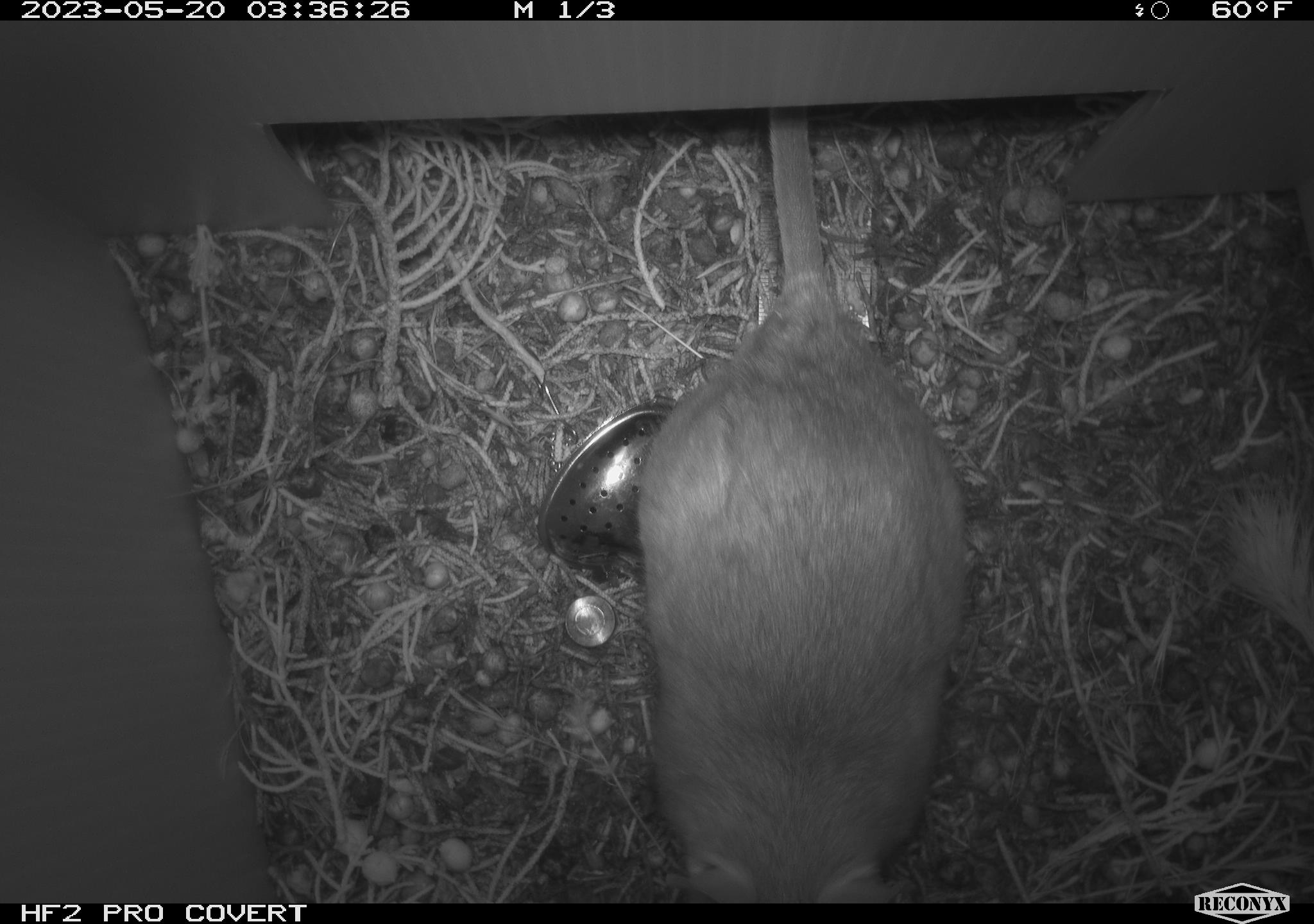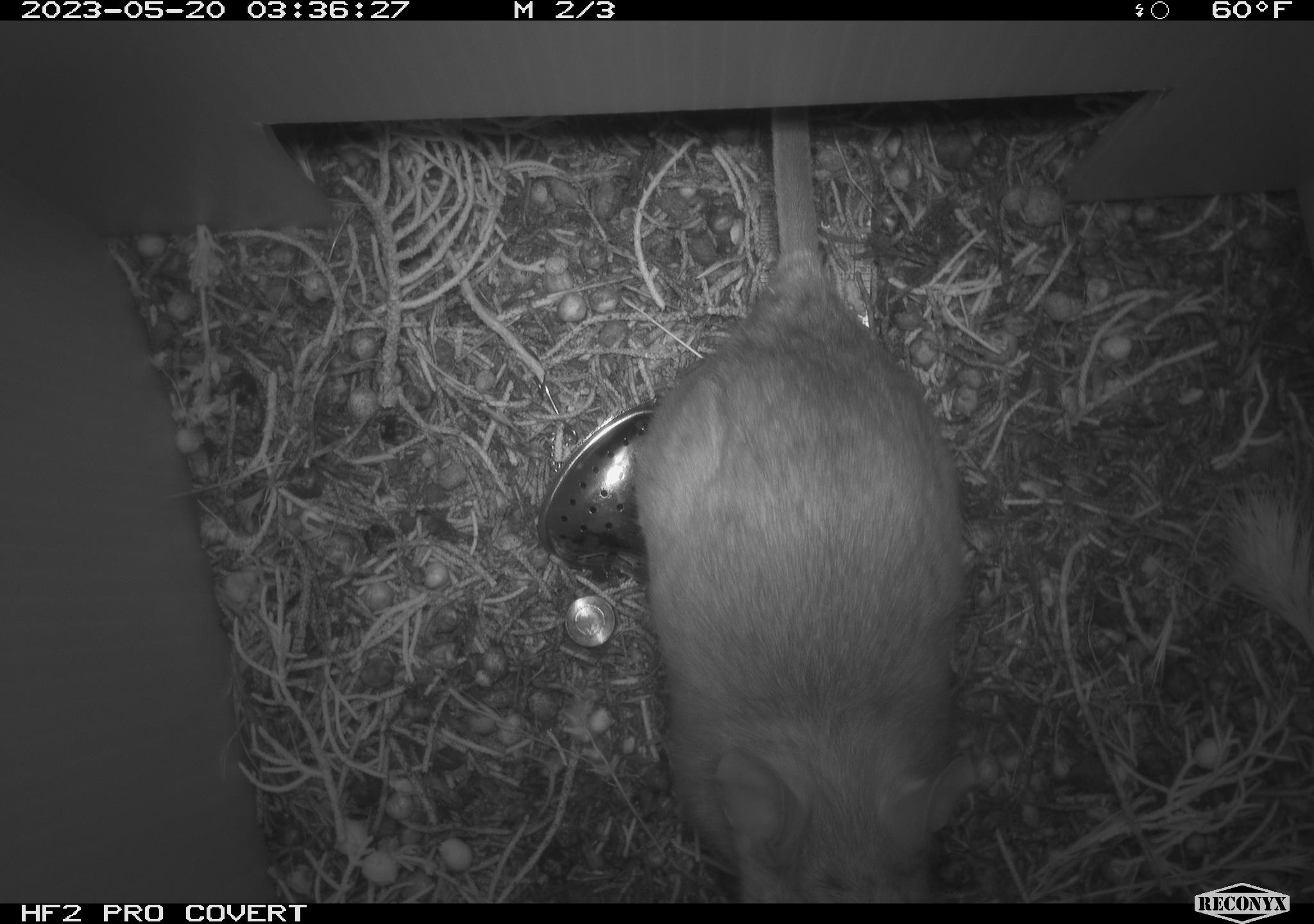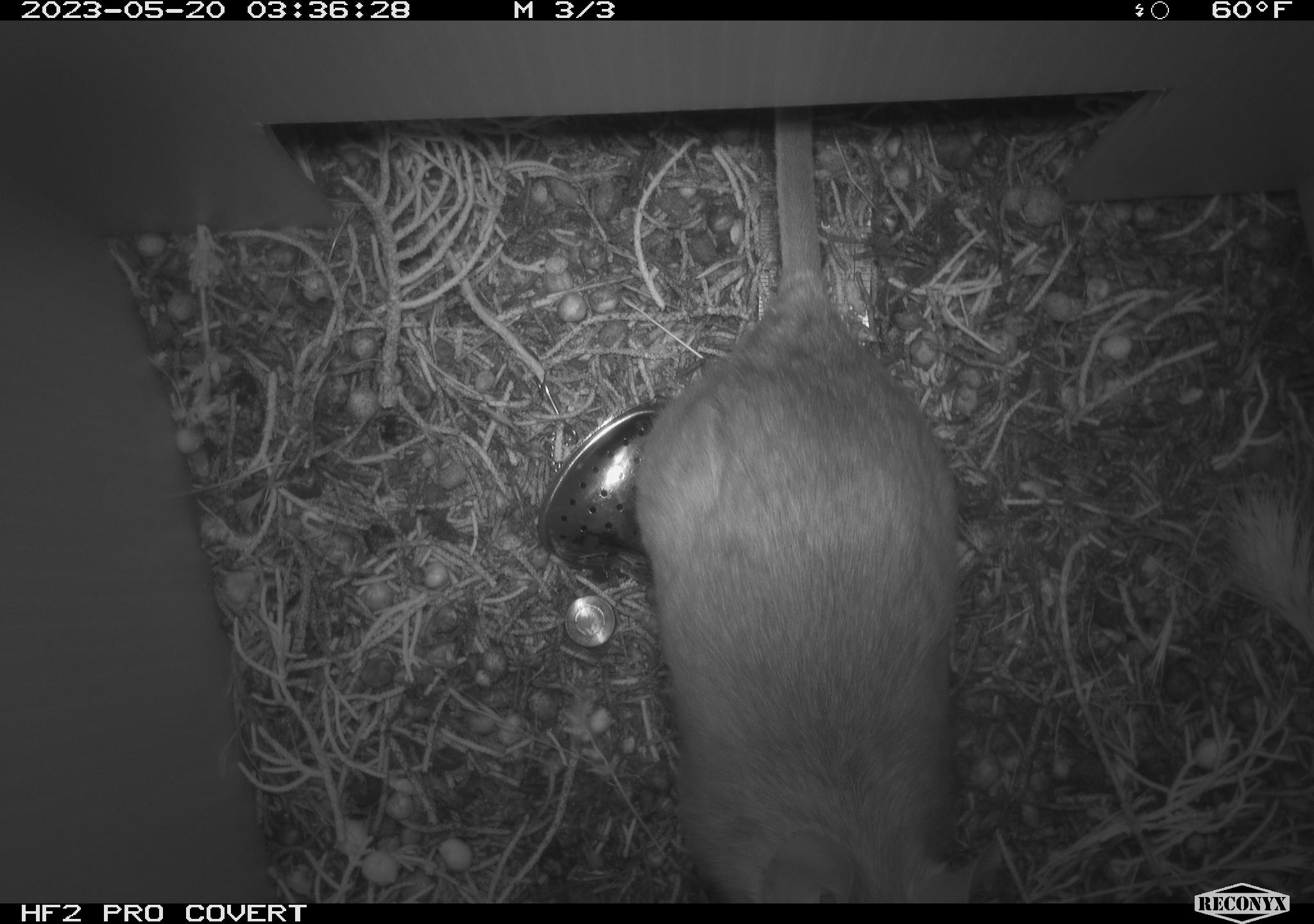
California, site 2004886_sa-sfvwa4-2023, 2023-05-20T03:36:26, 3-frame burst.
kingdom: Animalia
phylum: Chordata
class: Mammalia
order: Rodentia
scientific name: Rodentia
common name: mouse species